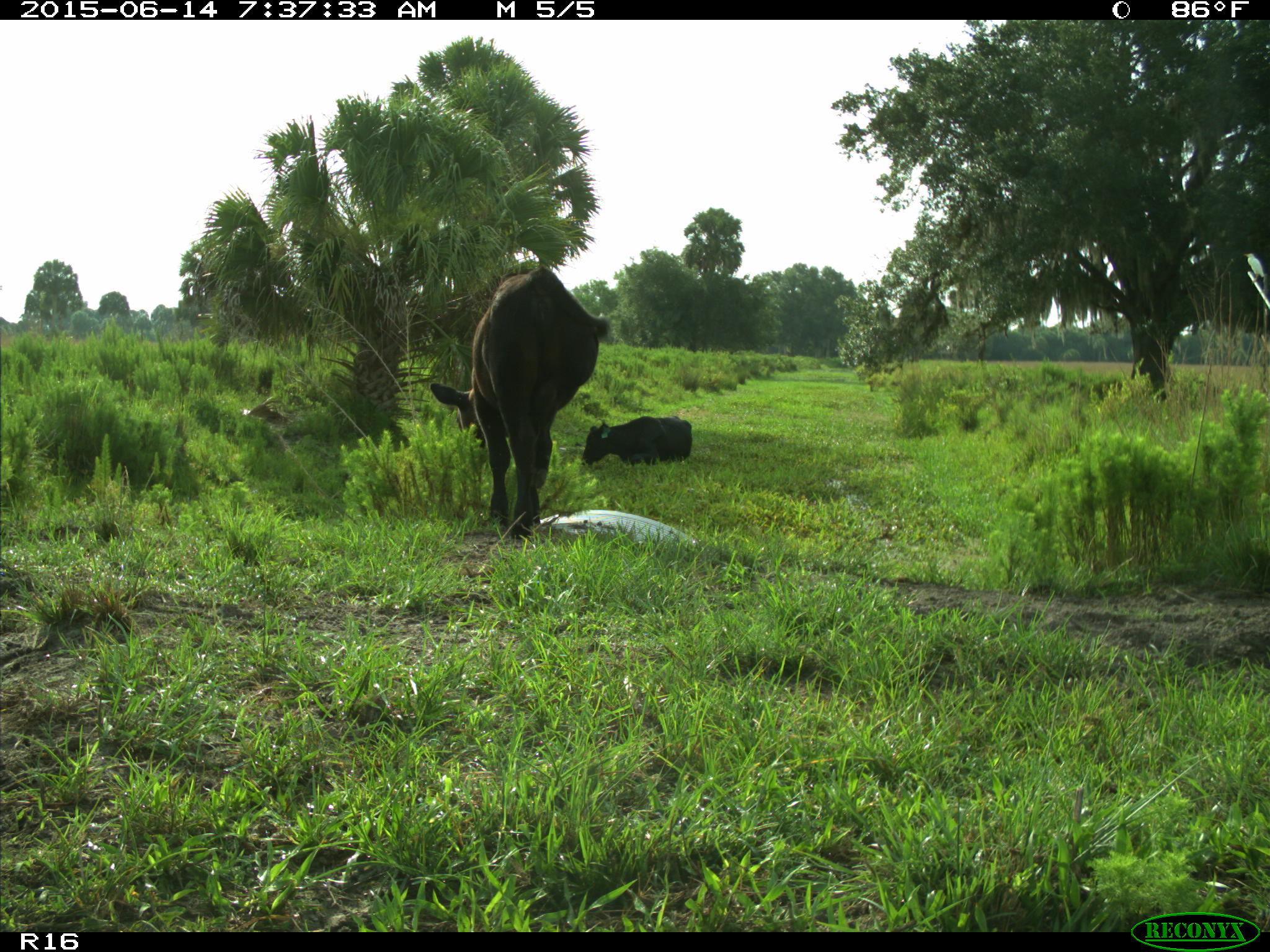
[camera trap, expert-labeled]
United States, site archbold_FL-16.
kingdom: Animalia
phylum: Chordata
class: Mammalia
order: Artiodactyla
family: Bovidae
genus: Bos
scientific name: Bos taurus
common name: domestic cow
Bos taurus (domestic cow).